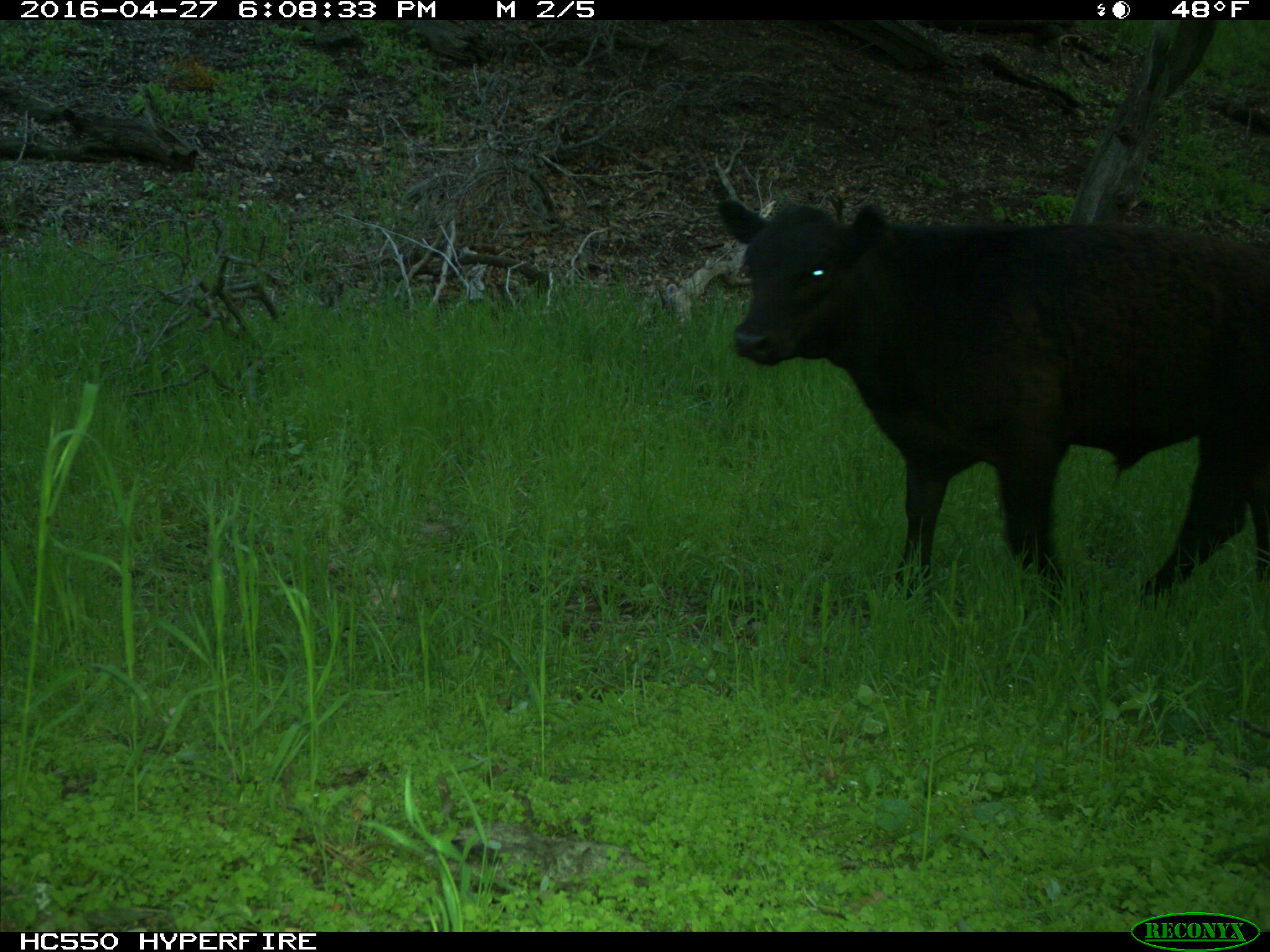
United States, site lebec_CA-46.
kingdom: Animalia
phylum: Chordata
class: Mammalia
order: Artiodactyla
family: Bovidae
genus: Bos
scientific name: Bos taurus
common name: domestic cow